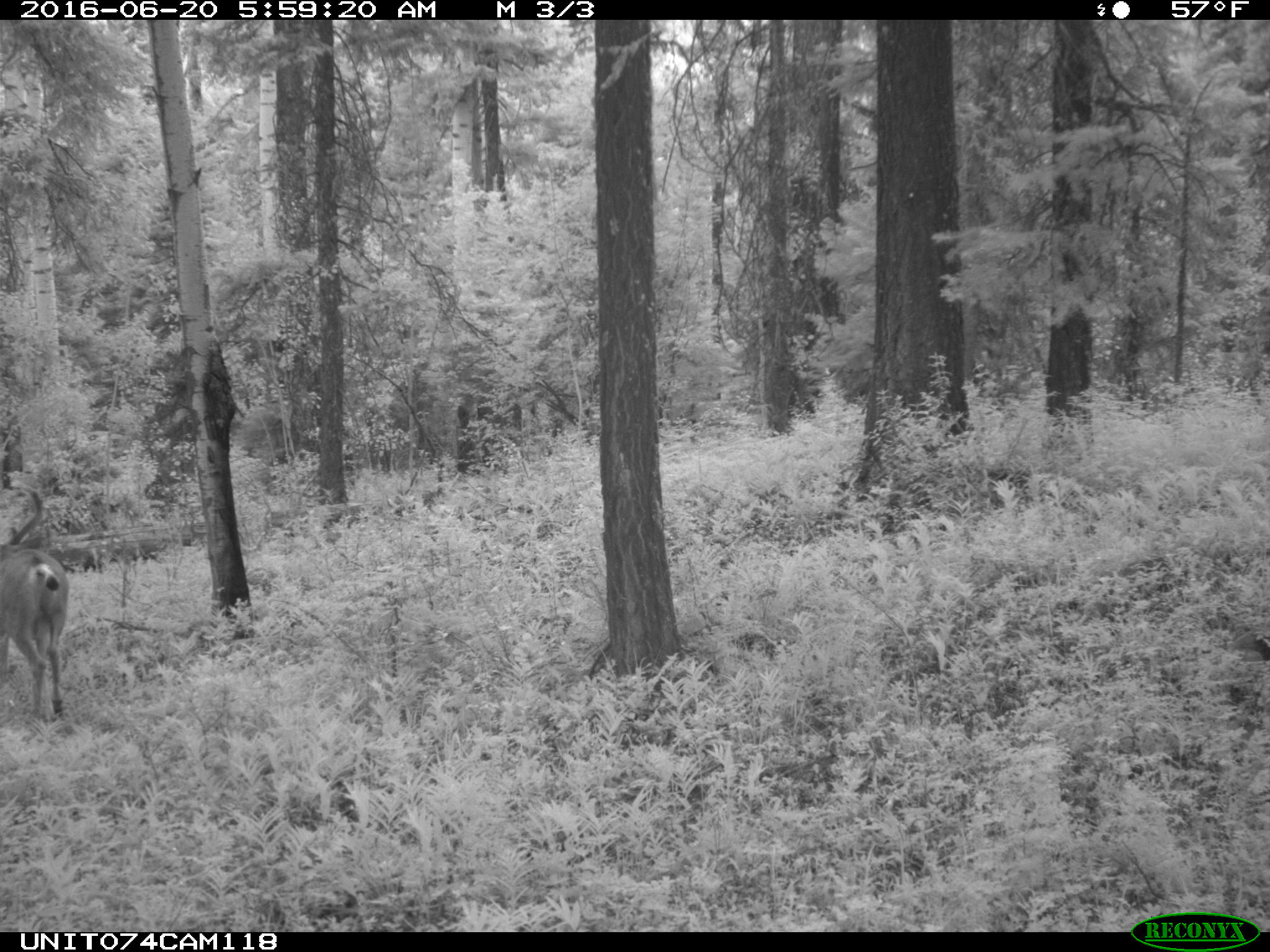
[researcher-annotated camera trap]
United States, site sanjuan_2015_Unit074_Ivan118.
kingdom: Animalia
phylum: Chordata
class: Mammalia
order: Artiodactyla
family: Cervidae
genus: Odocoileus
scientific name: Odocoileus hemionus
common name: mule deer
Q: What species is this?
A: Odocoileus hemionus (mule deer).